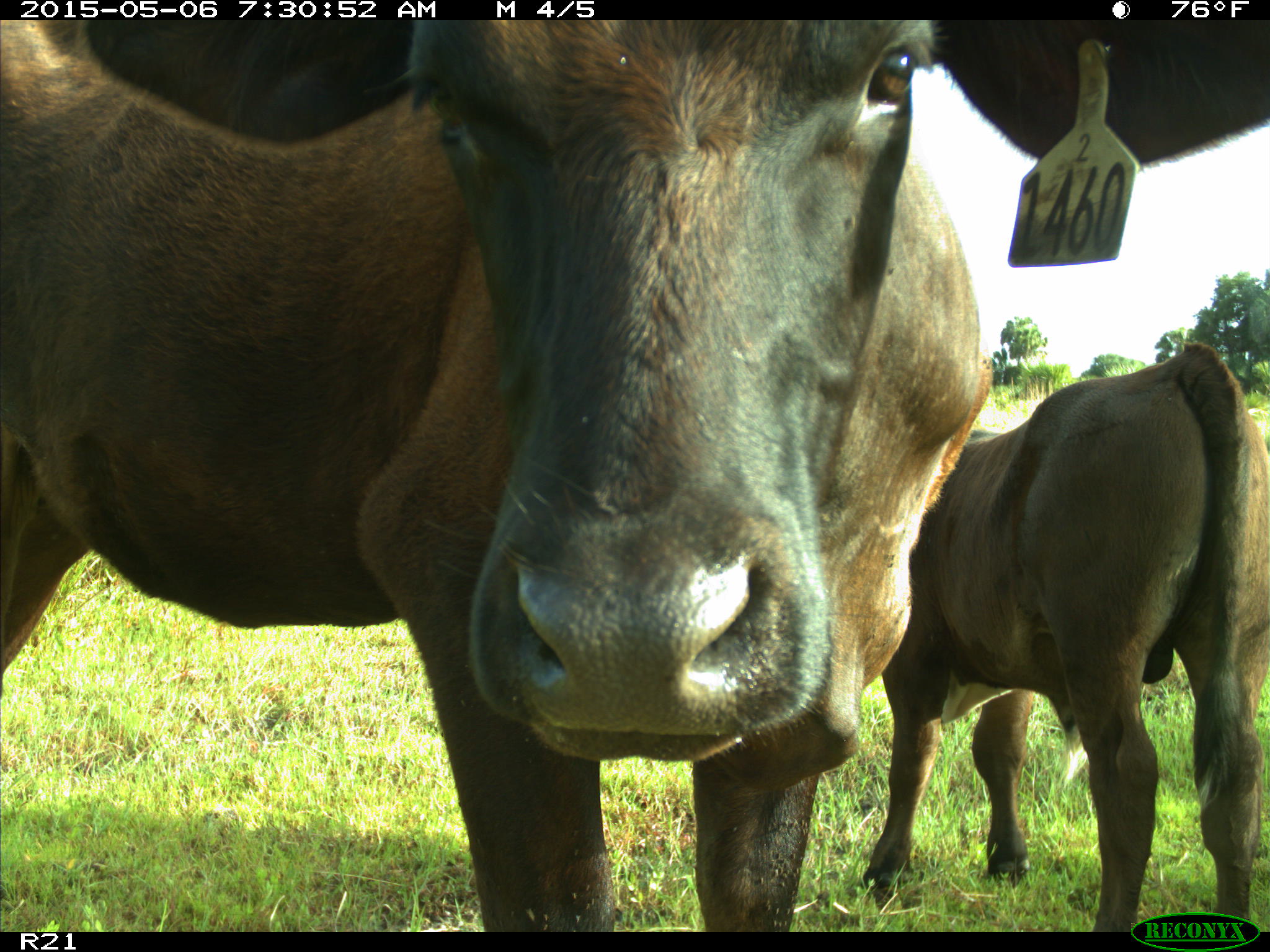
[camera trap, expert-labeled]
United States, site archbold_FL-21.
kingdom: Animalia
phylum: Chordata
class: Mammalia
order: Artiodactyla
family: Bovidae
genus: Bos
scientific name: Bos taurus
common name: domestic cow